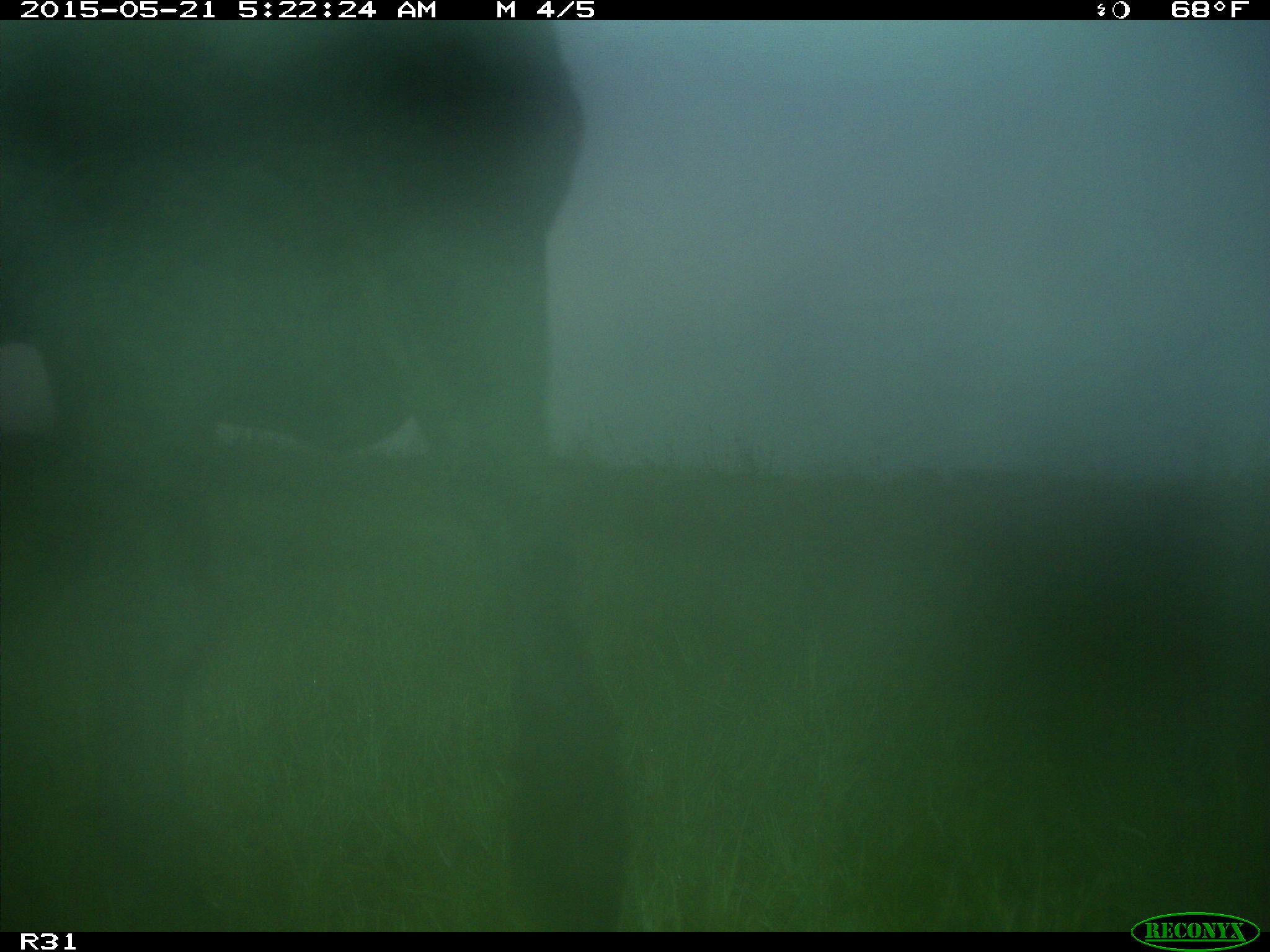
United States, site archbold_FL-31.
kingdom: Animalia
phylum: Chordata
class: Mammalia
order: Artiodactyla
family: Bovidae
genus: Bos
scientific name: Bos taurus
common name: domestic cow